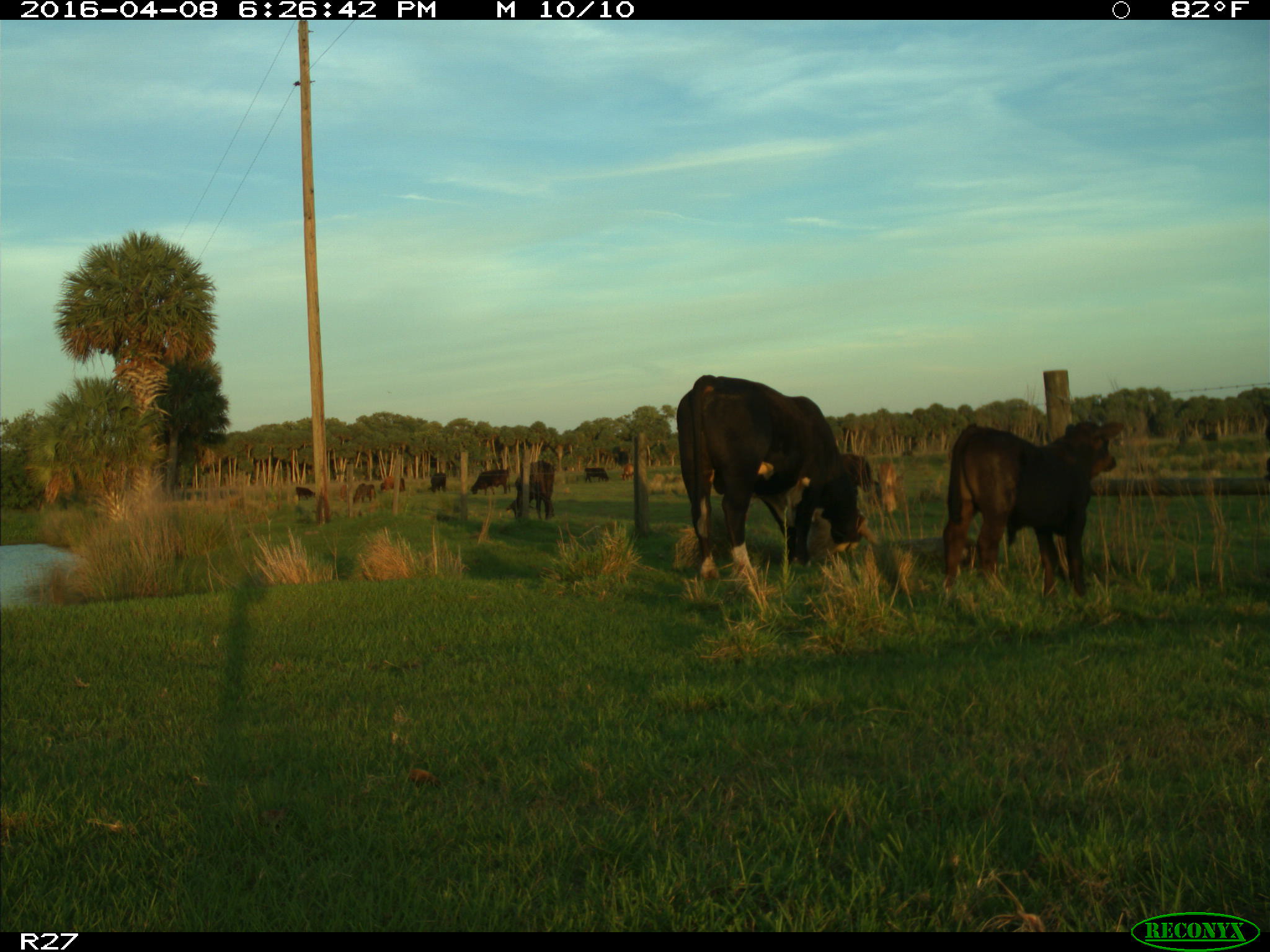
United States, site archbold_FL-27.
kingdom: Animalia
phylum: Chordata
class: Mammalia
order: Artiodactyla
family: Bovidae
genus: Bos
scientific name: Bos taurus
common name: domestic cow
Bos taurus (domestic cow).